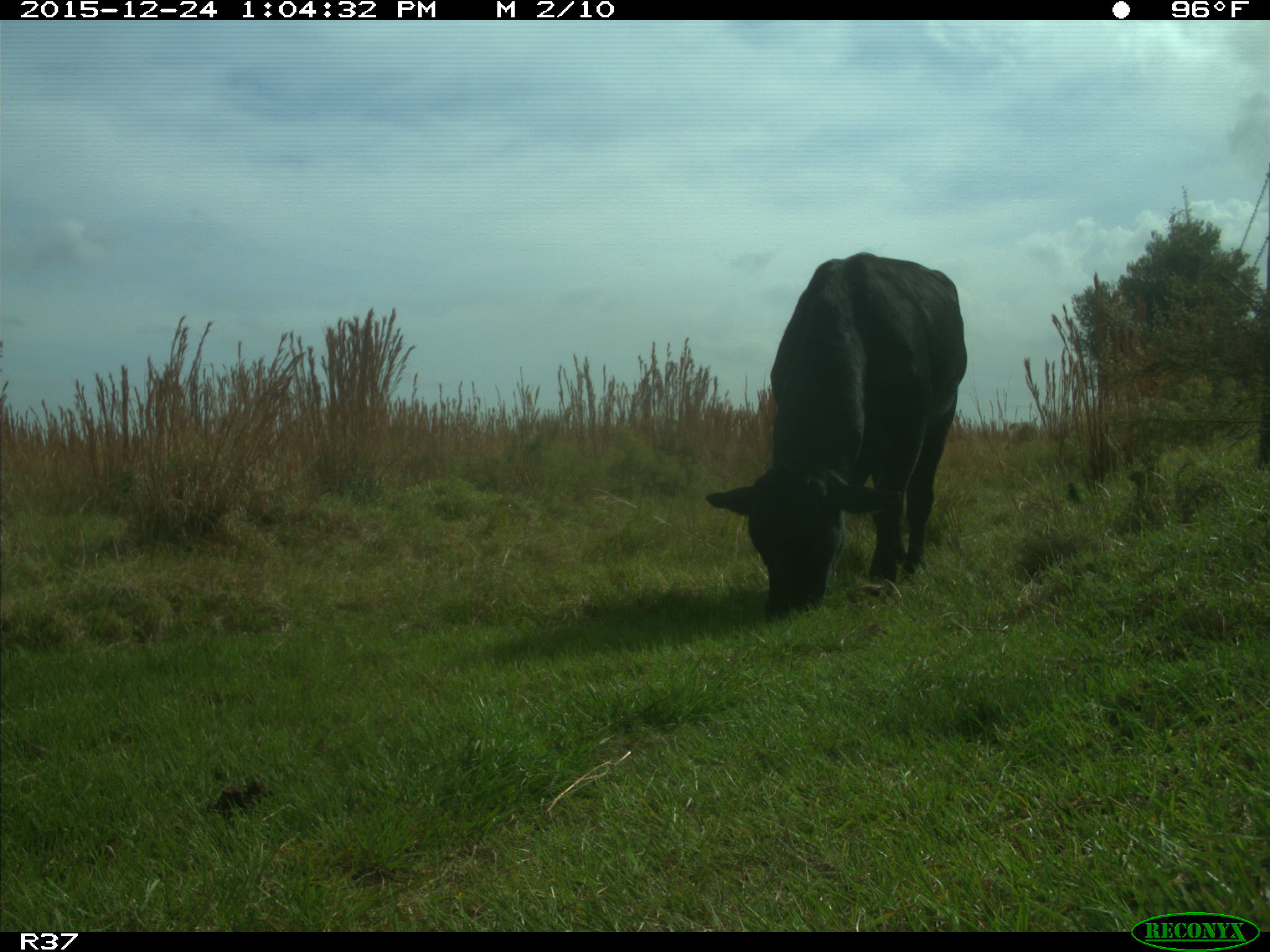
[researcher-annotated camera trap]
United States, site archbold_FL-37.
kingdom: Animalia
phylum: Chordata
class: Mammalia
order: Artiodactyla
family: Bovidae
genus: Bos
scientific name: Bos taurus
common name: domestic cow